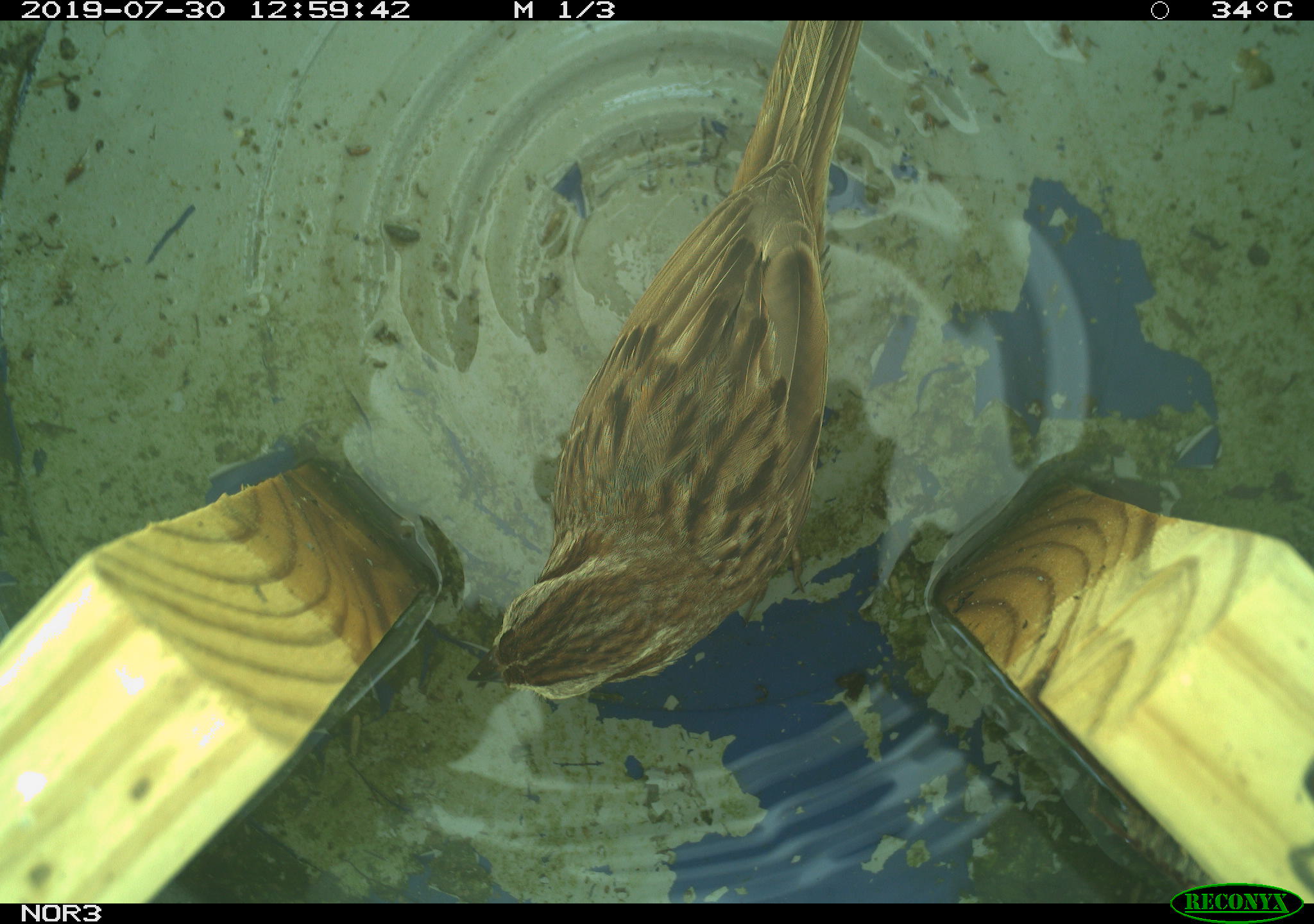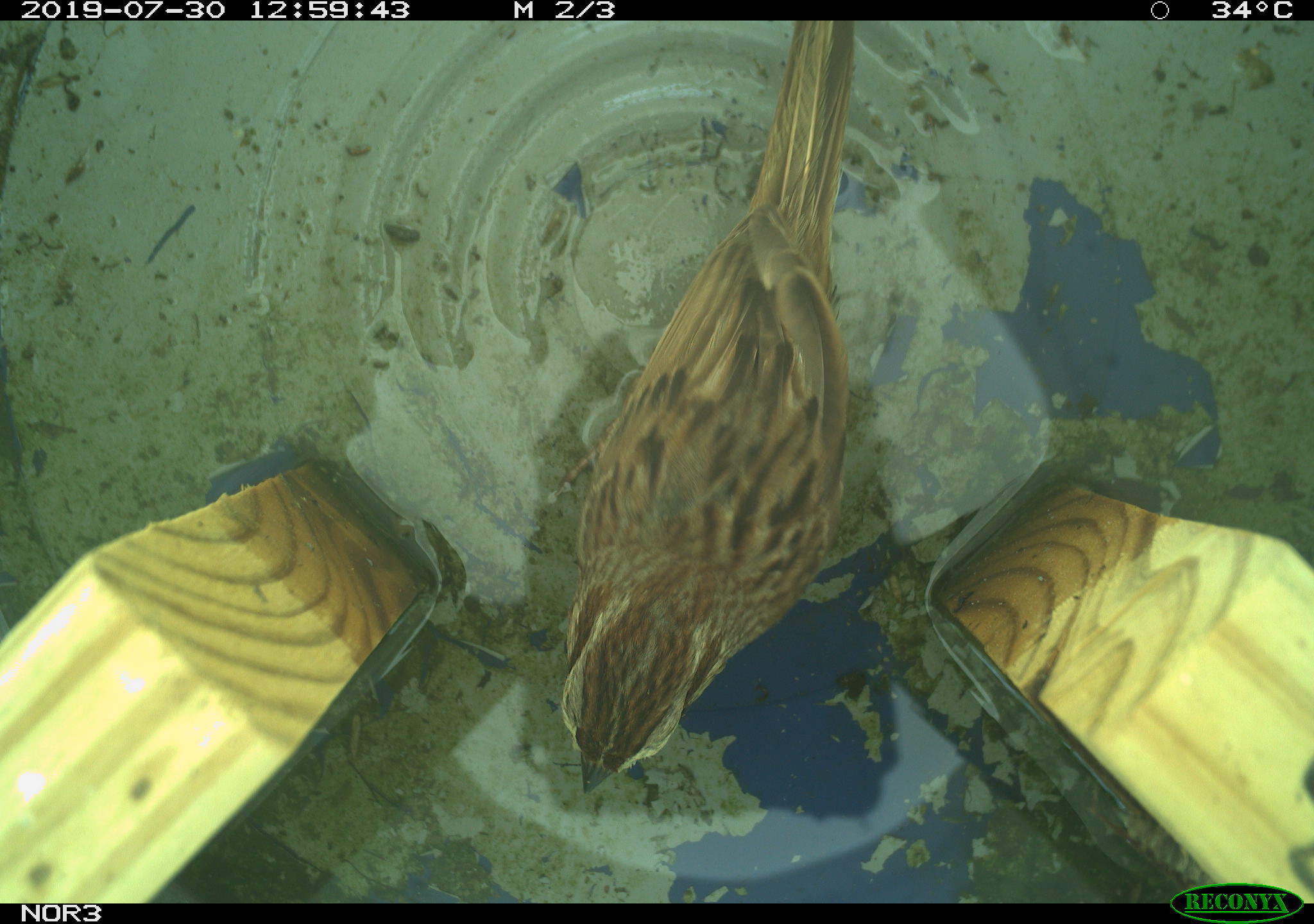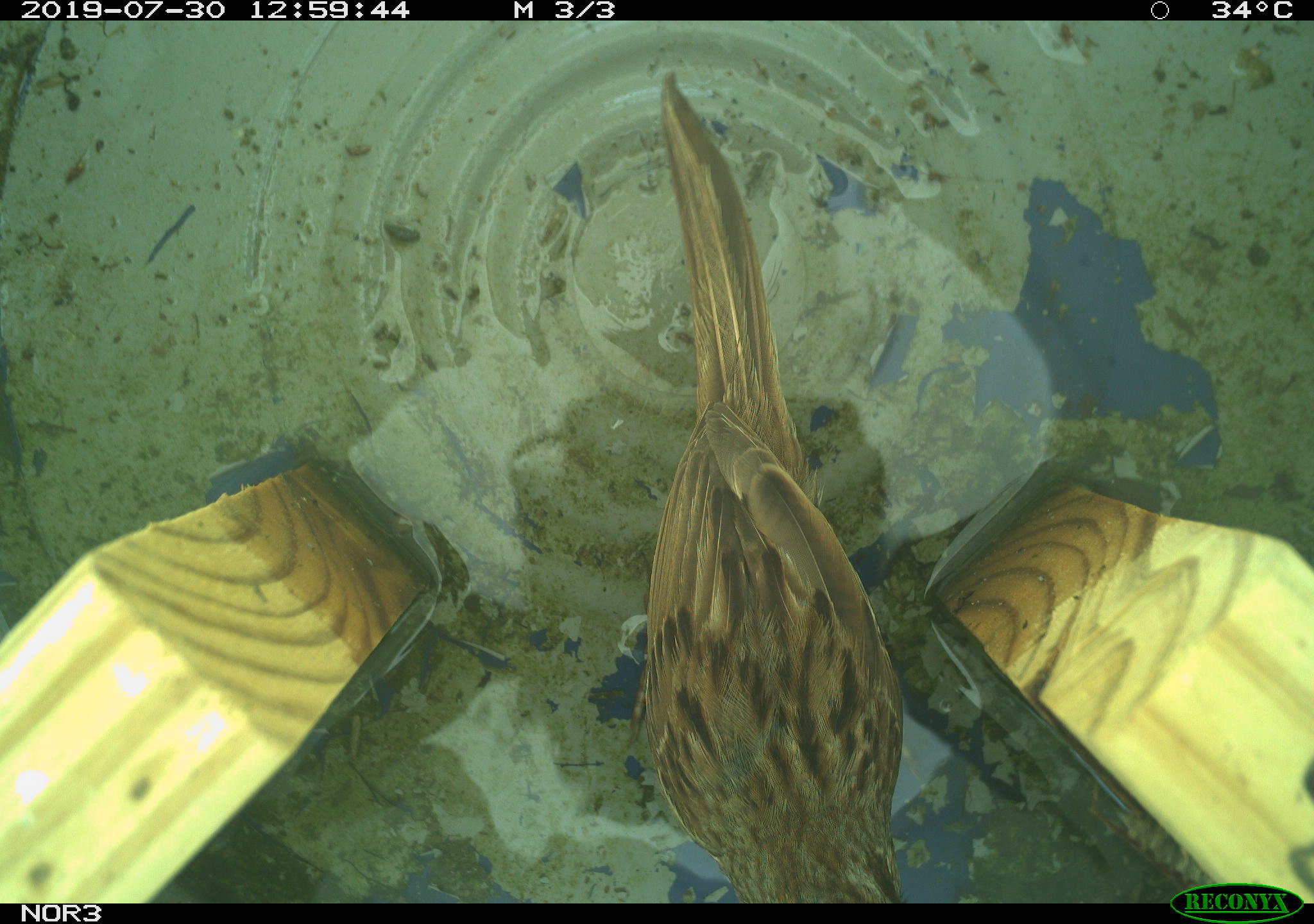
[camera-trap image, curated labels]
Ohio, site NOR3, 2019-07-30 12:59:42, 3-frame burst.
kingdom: Animalia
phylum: Chordata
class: Aves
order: Passeriformes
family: Passerellidae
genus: Melospiza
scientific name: Melospiza melodia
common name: song sparrow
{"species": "song sparrow (Melospiza melodia)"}